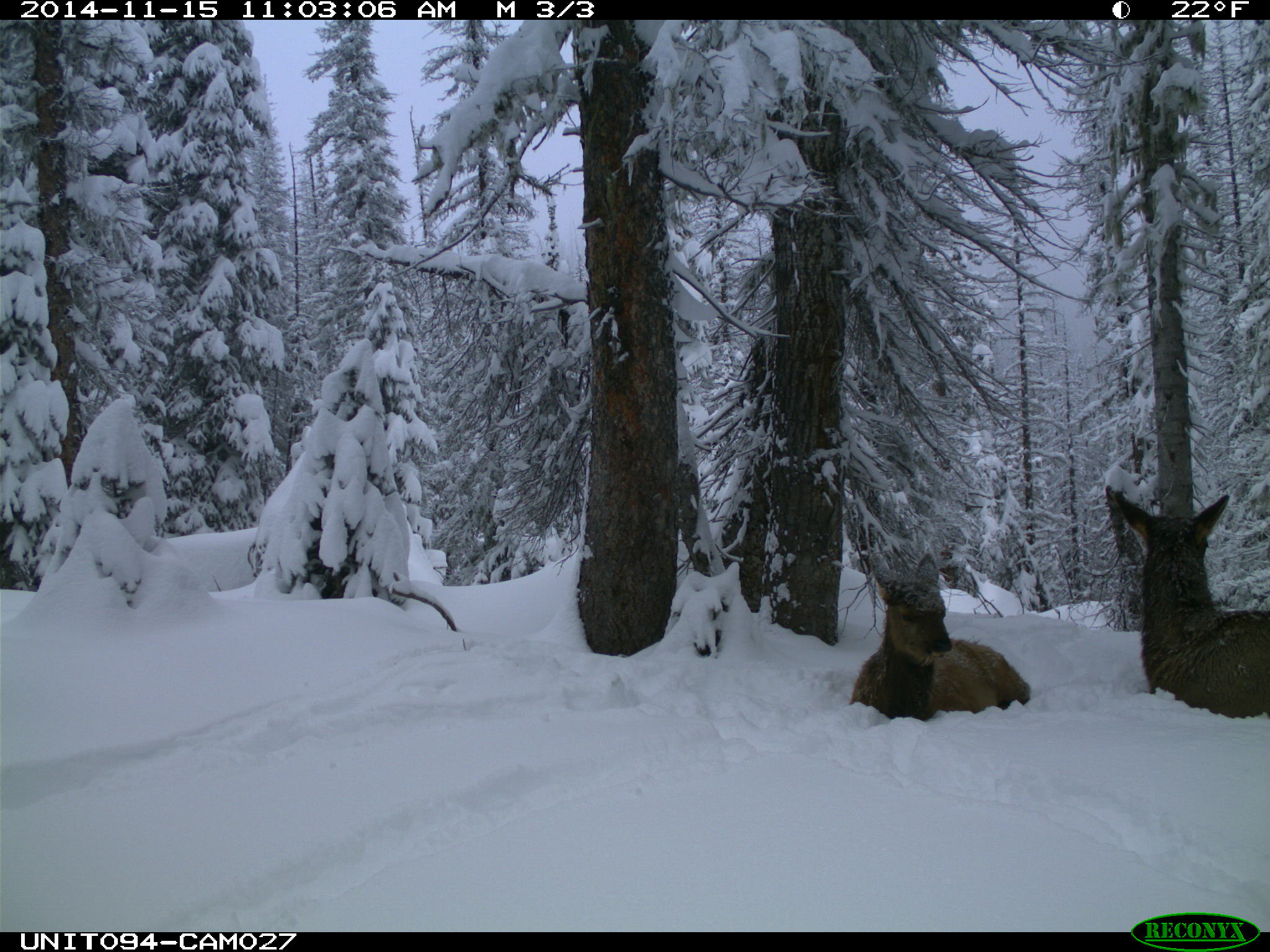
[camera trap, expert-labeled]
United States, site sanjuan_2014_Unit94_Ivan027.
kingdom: Animalia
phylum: Chordata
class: Mammalia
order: Artiodactyla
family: Cervidae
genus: Cervus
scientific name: Cervus elaphus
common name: red deer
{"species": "Cervus elaphus (red deer)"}